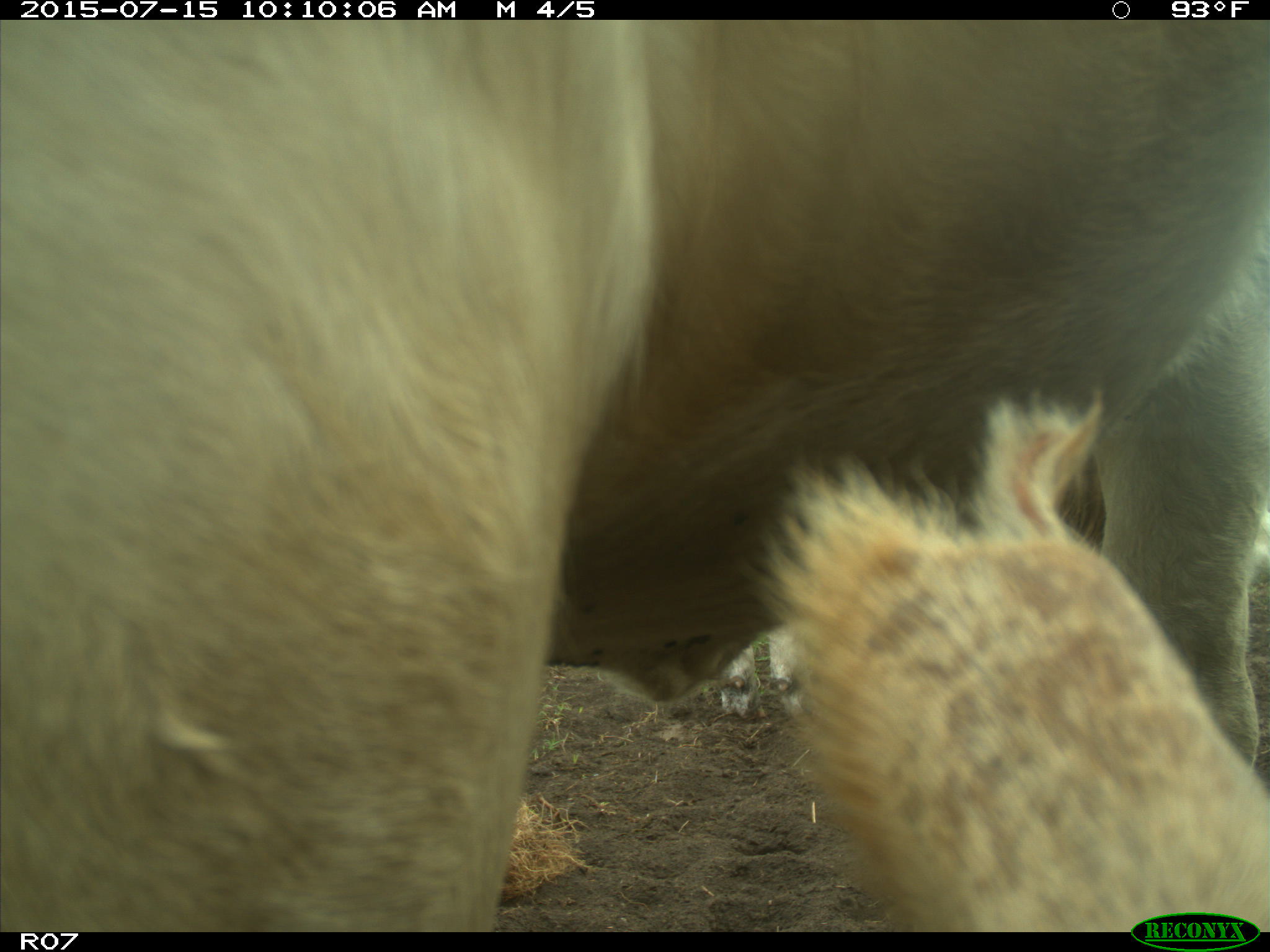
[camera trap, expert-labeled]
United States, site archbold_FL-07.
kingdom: Animalia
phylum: Chordata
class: Mammalia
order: Artiodactyla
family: Bovidae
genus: Bos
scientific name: Bos taurus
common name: domestic cow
Bos taurus (domestic cow).